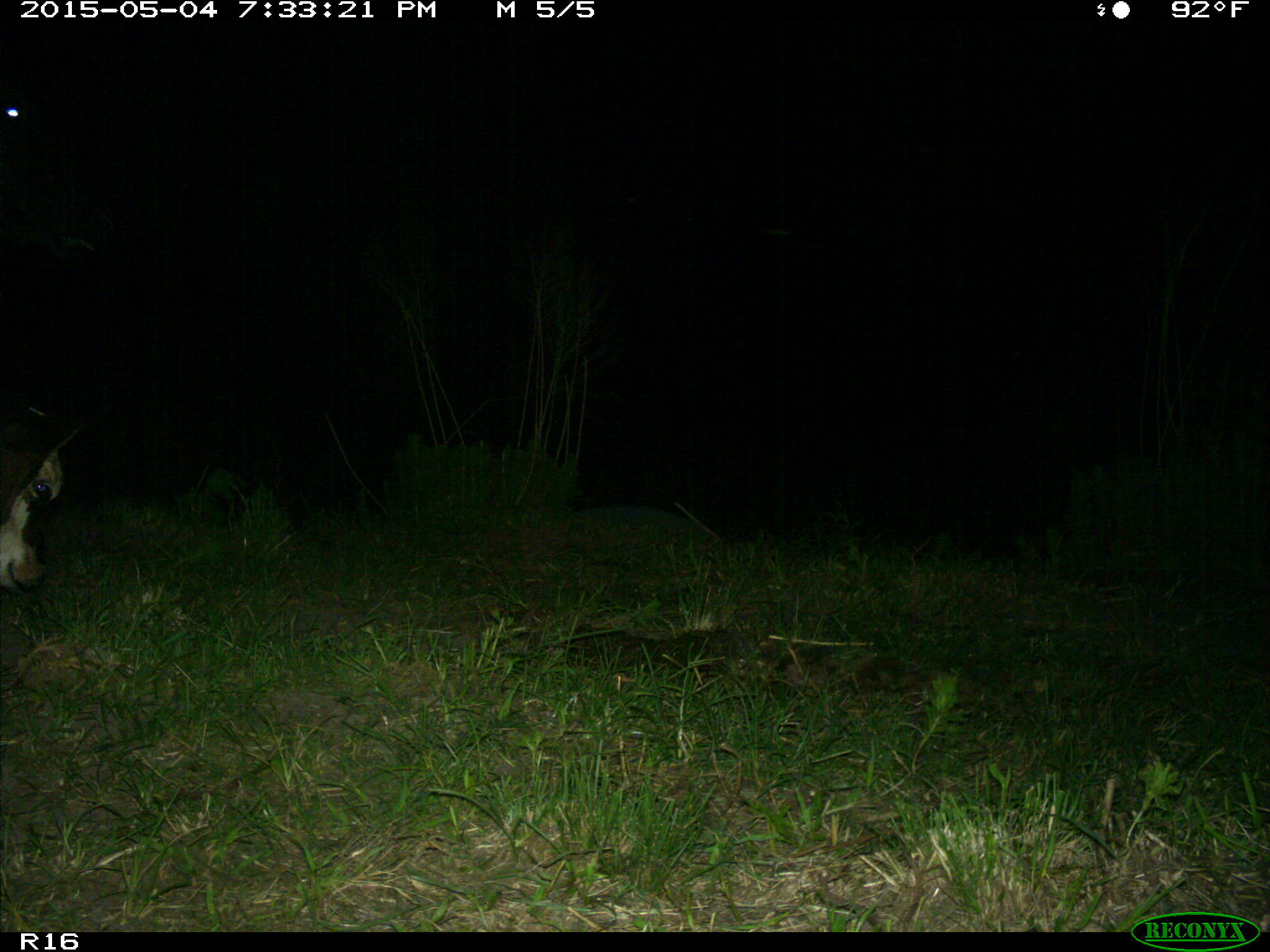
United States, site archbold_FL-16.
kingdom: Animalia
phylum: Chordata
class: Mammalia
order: Artiodactyla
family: Bovidae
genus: Bos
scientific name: Bos taurus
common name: domestic cow